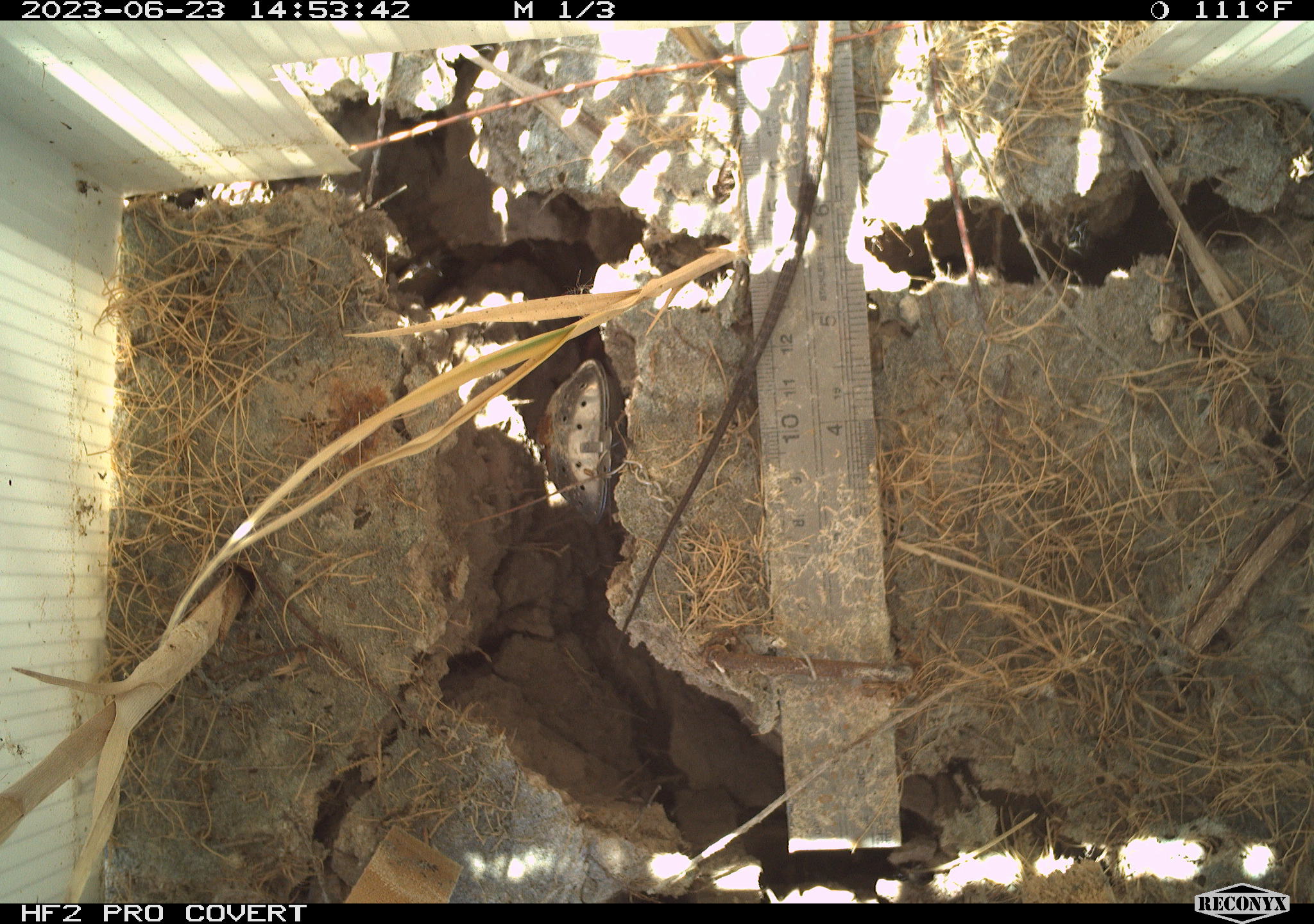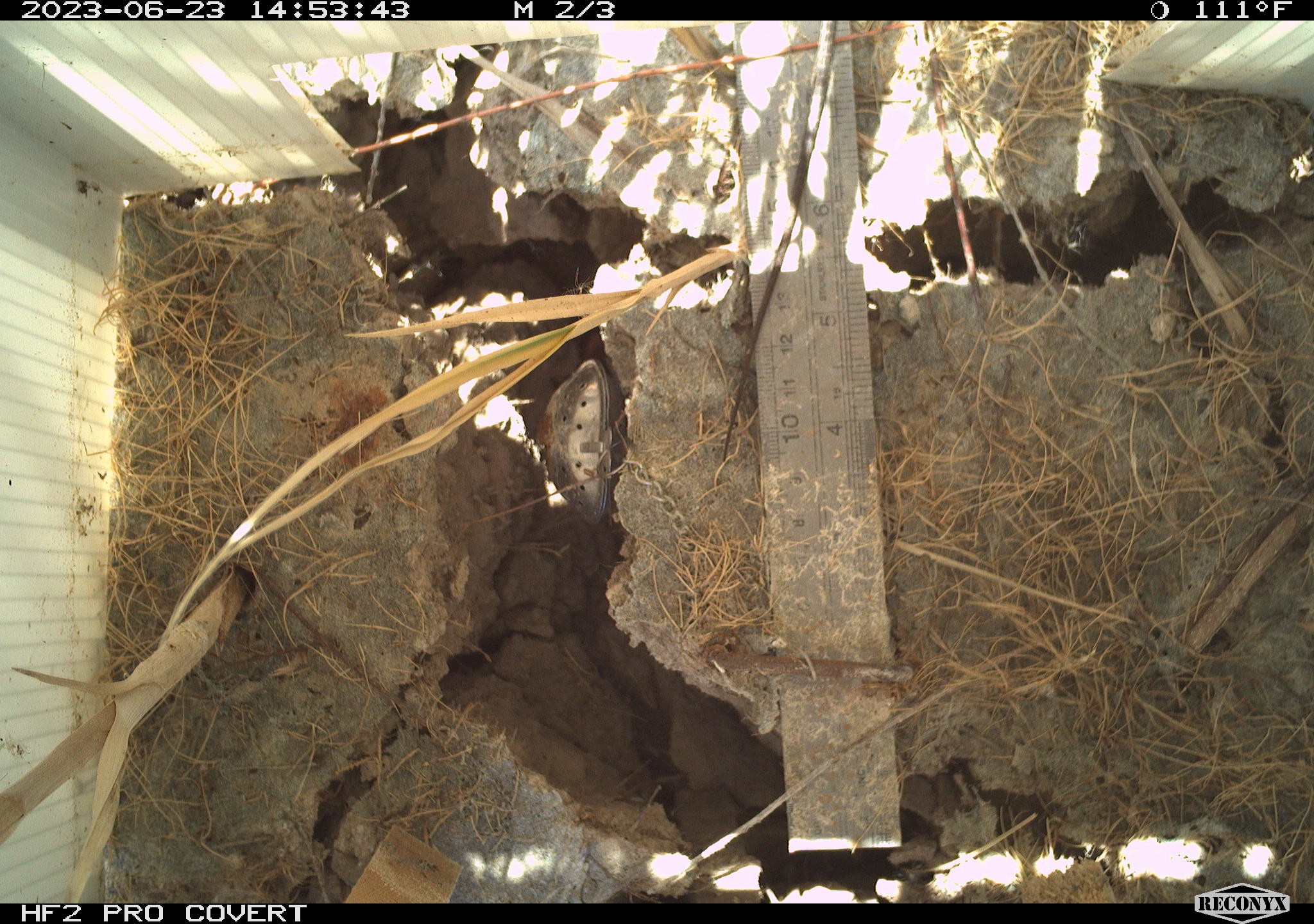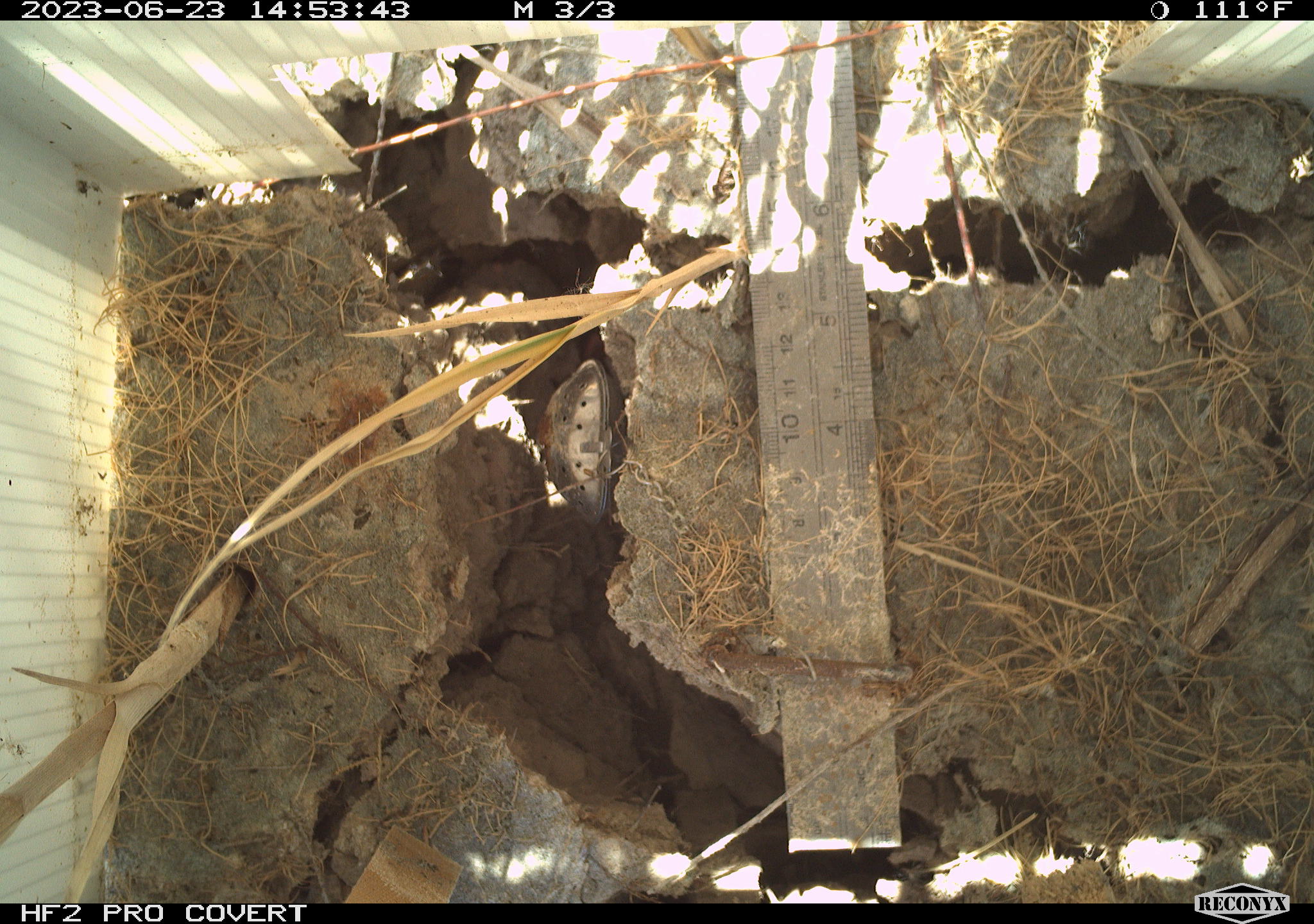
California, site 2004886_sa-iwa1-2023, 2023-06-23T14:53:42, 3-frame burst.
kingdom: Animalia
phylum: Chordata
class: Reptilia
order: Squamata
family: Teiidae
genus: Aspidoscelis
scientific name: Aspidoscelis tigris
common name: western whiptail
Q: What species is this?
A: Western whiptail (Aspidoscelis tigris).